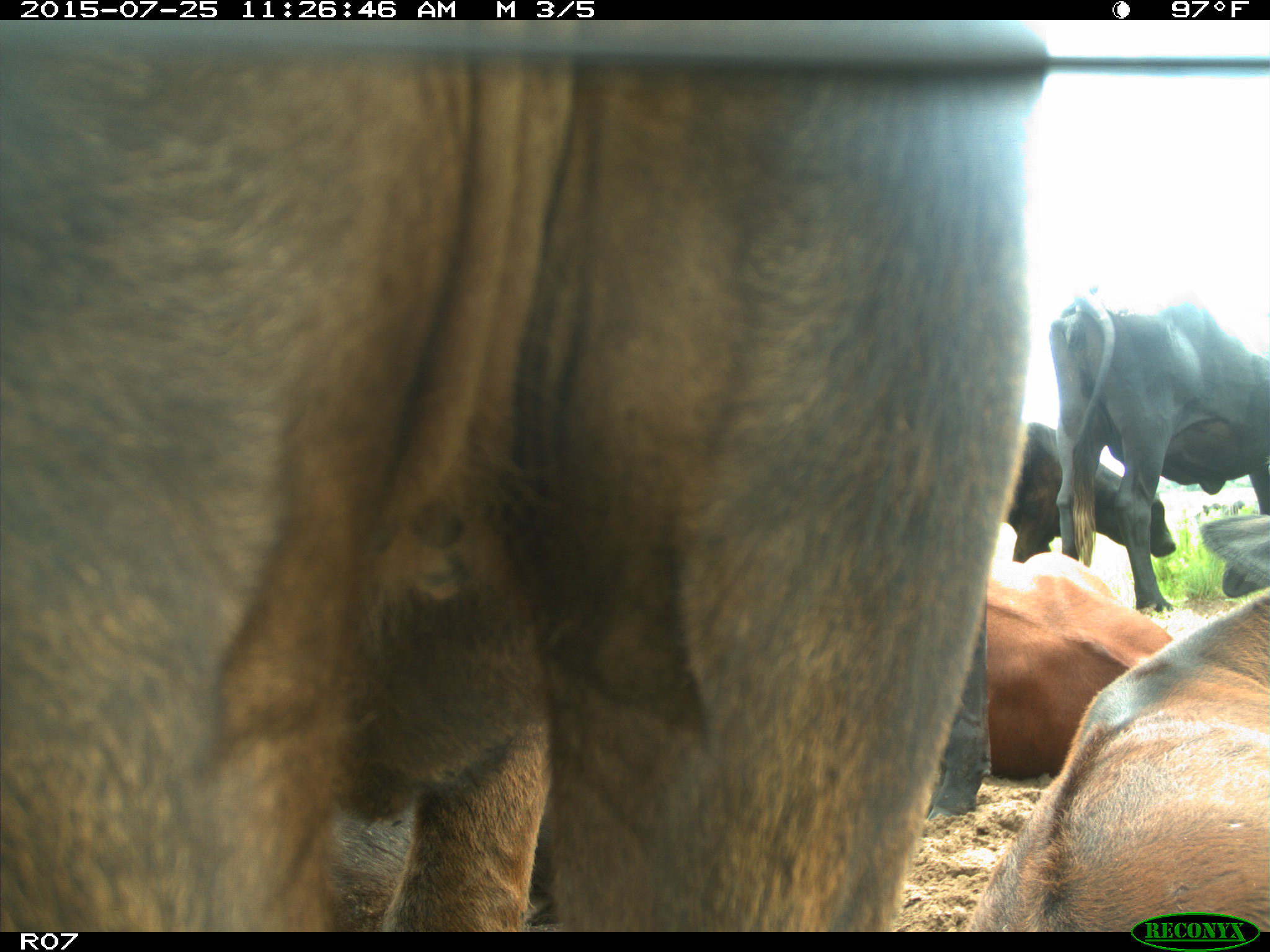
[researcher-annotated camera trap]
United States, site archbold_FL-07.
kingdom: Animalia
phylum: Chordata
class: Mammalia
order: Artiodactyla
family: Bovidae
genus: Bos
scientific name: Bos taurus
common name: domestic cow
Bos taurus (domestic cow).